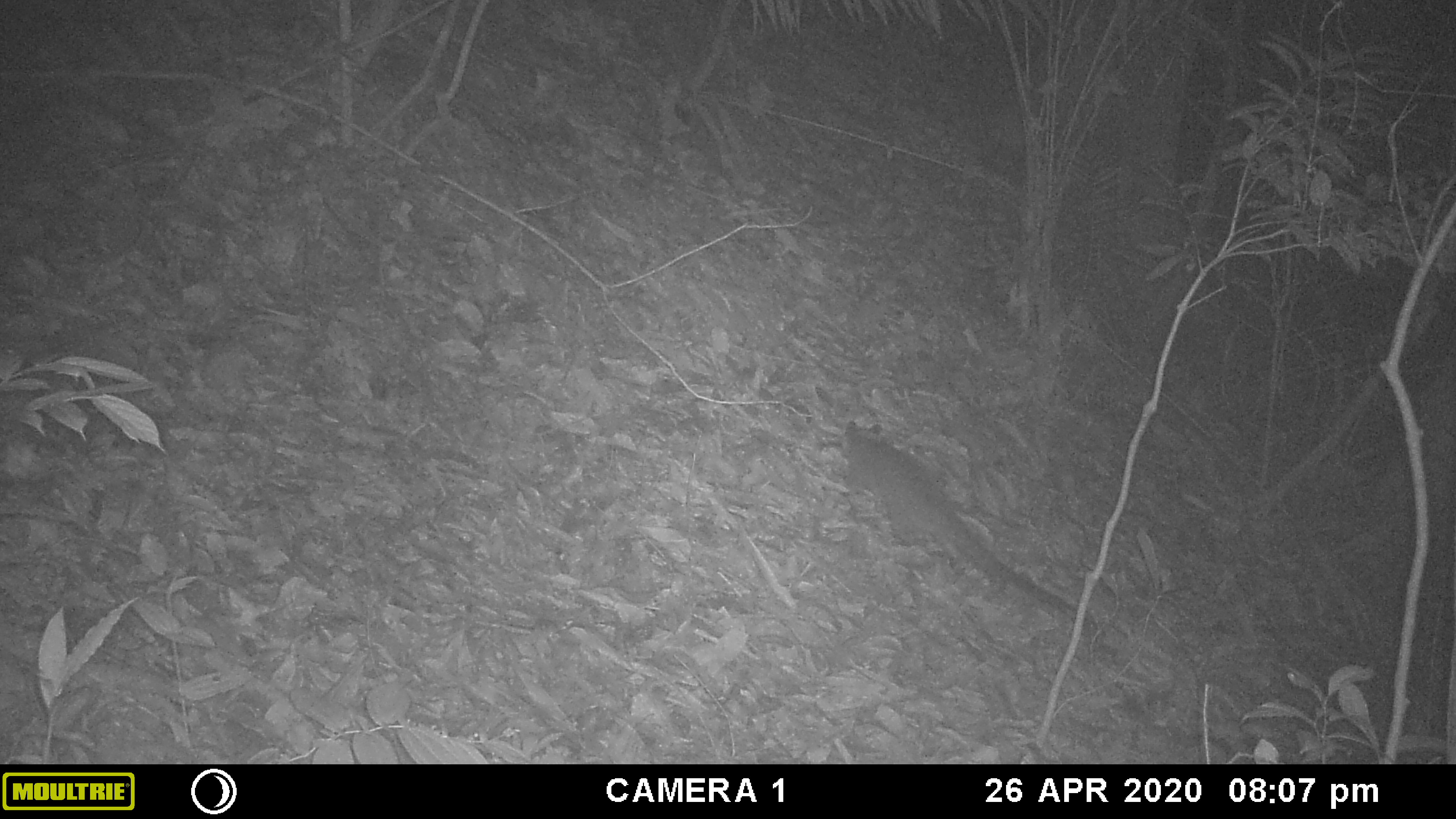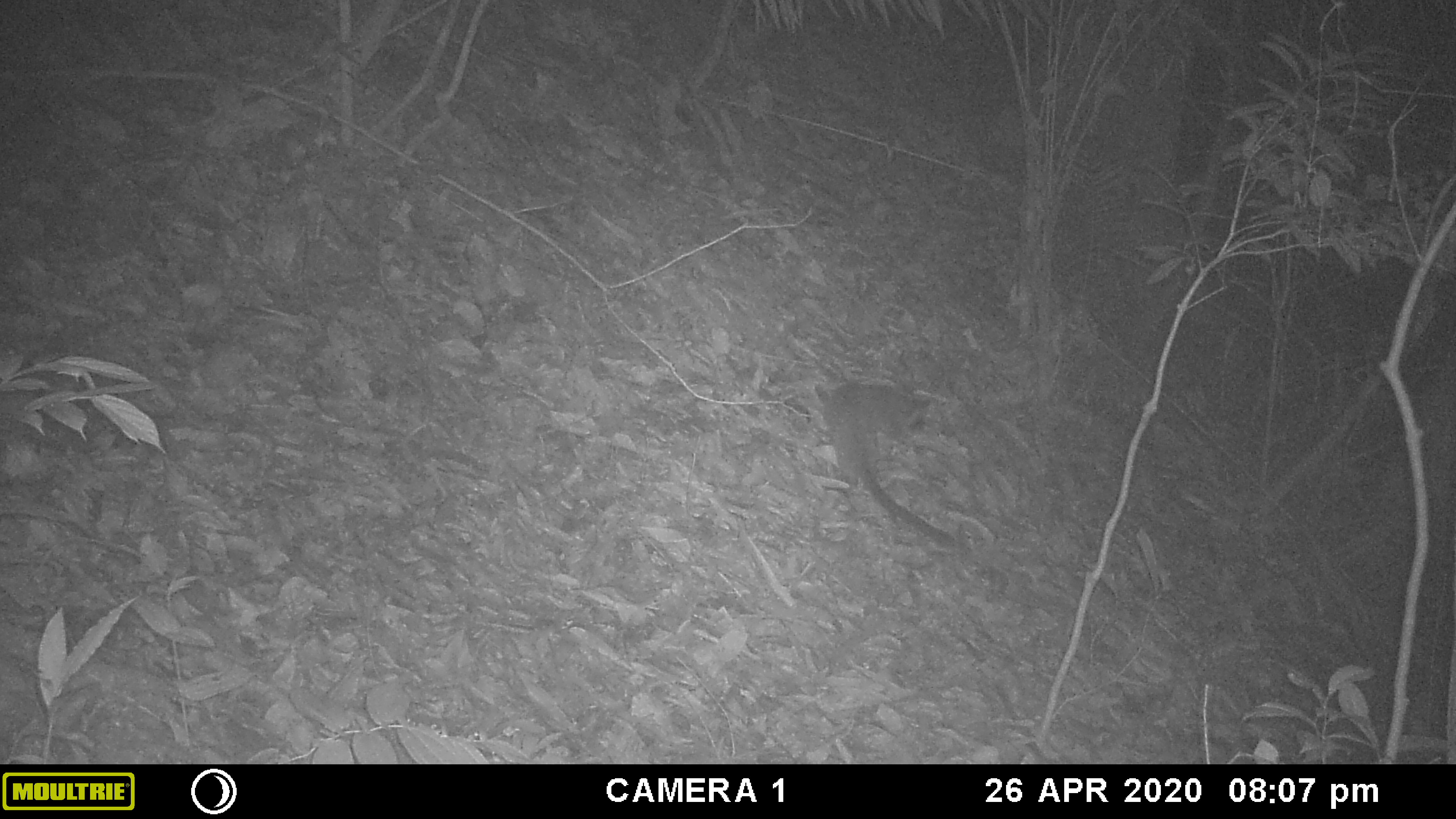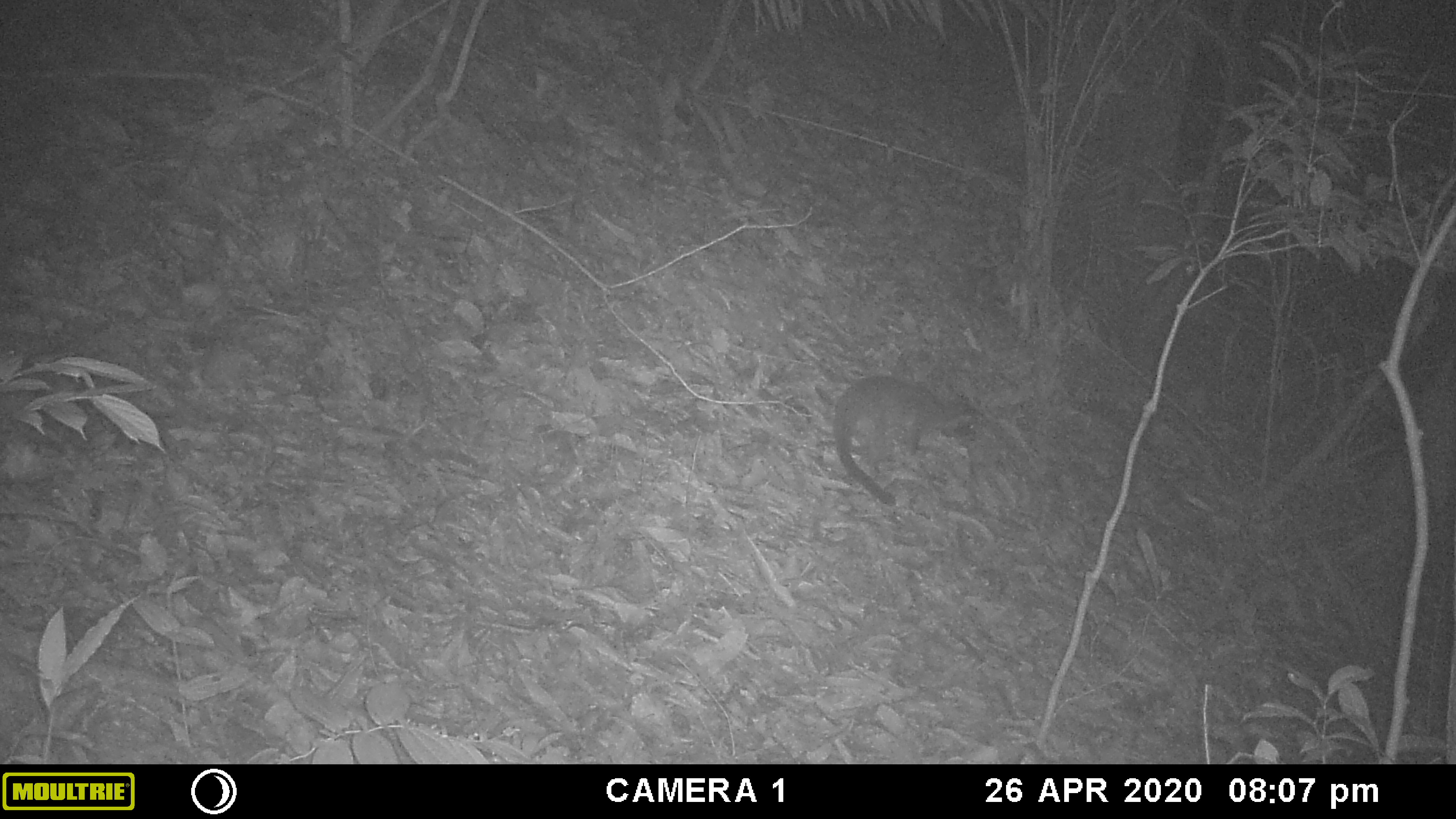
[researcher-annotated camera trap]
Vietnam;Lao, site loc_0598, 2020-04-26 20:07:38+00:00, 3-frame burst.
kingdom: Animalia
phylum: Chordata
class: Mammalia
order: Carnivora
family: Viverridae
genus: Paguma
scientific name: Paguma larvata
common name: masked palm civet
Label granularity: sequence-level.